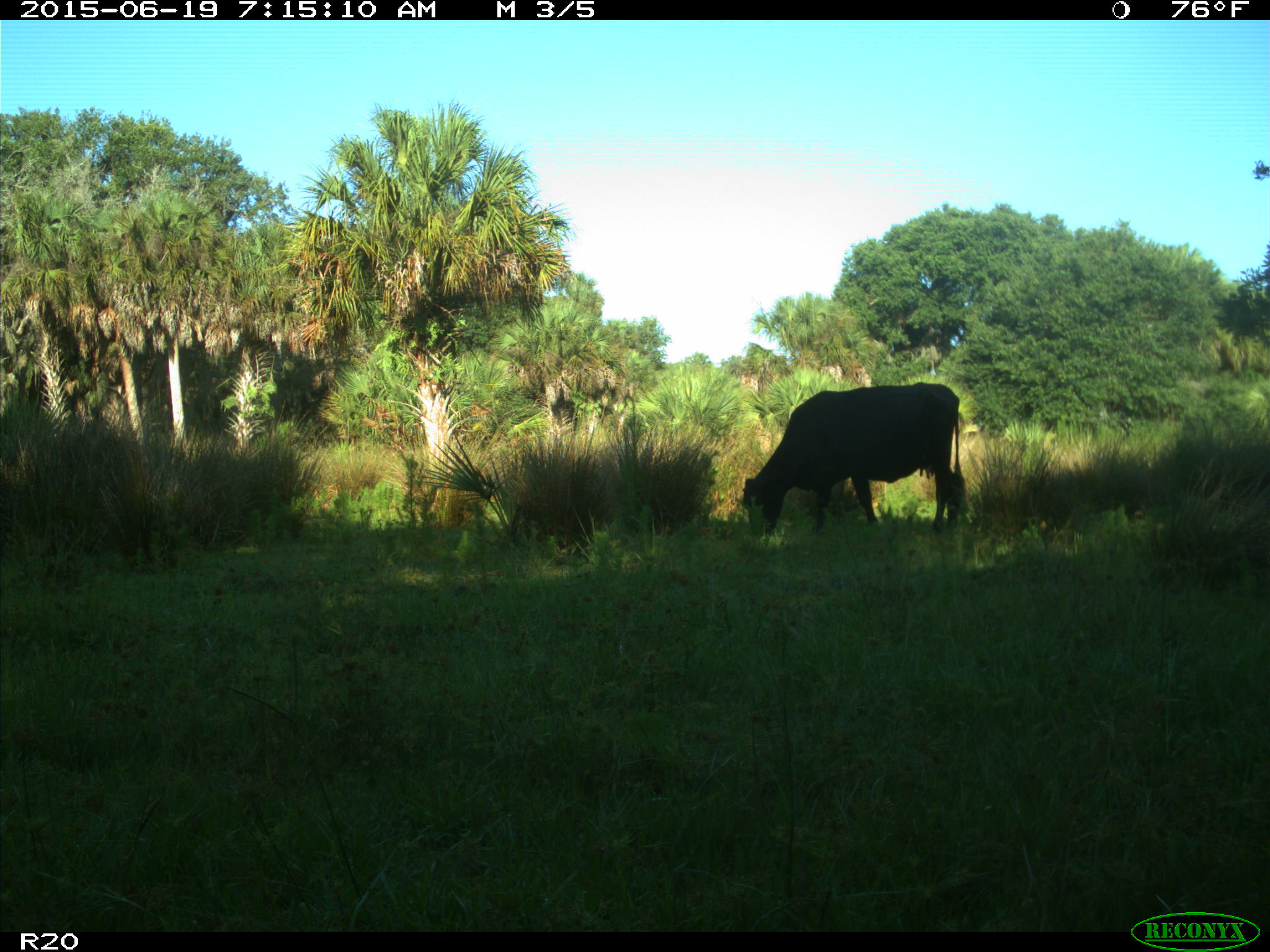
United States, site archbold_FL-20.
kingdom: Animalia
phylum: Chordata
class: Mammalia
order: Artiodactyla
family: Bovidae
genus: Bos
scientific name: Bos taurus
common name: domestic cow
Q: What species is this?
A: Bos taurus (domestic cow).